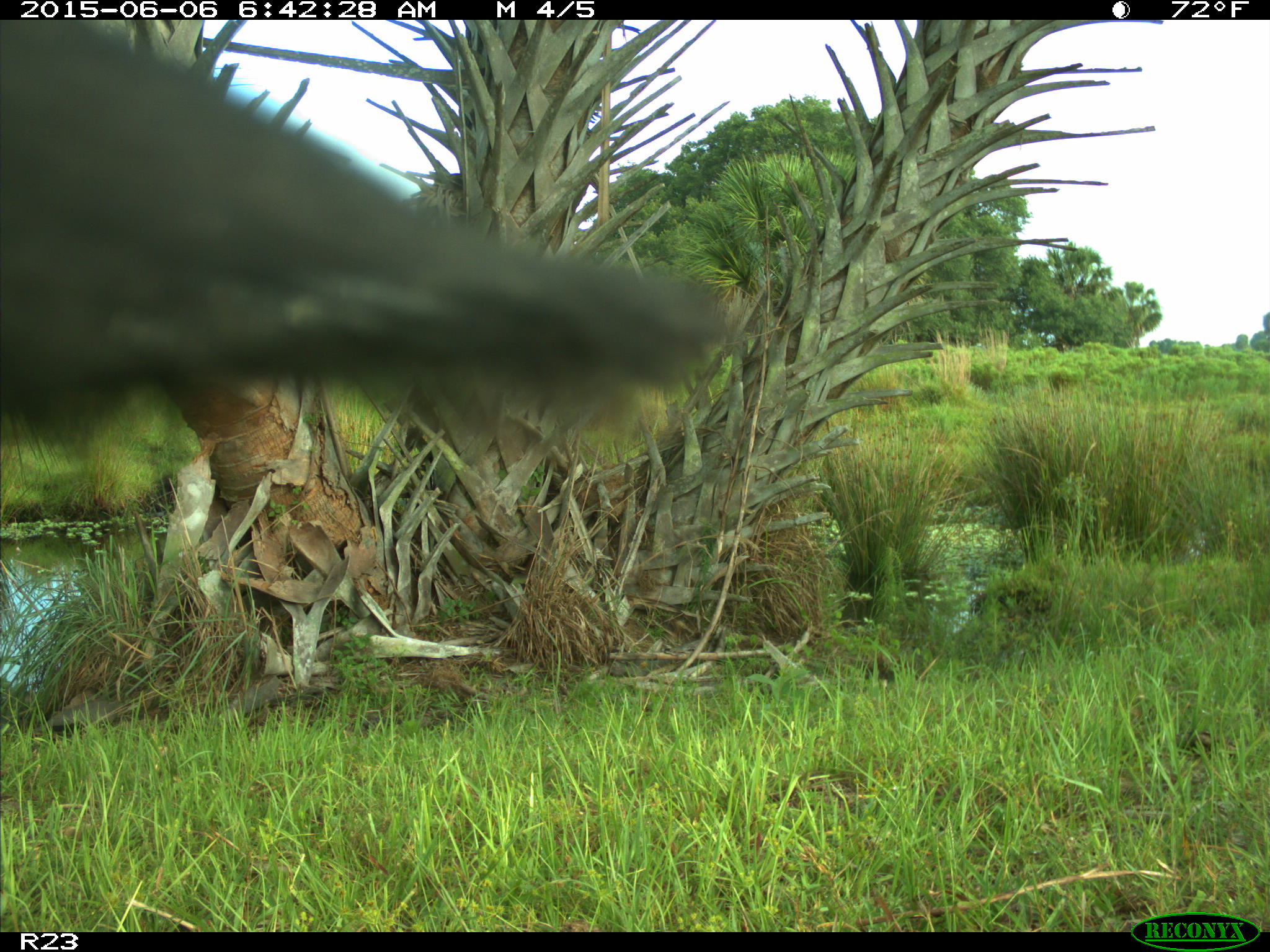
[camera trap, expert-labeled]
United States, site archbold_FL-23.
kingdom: Animalia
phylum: Chordata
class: Mammalia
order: Artiodactyla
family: Bovidae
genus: Bos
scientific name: Bos taurus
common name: domestic cow